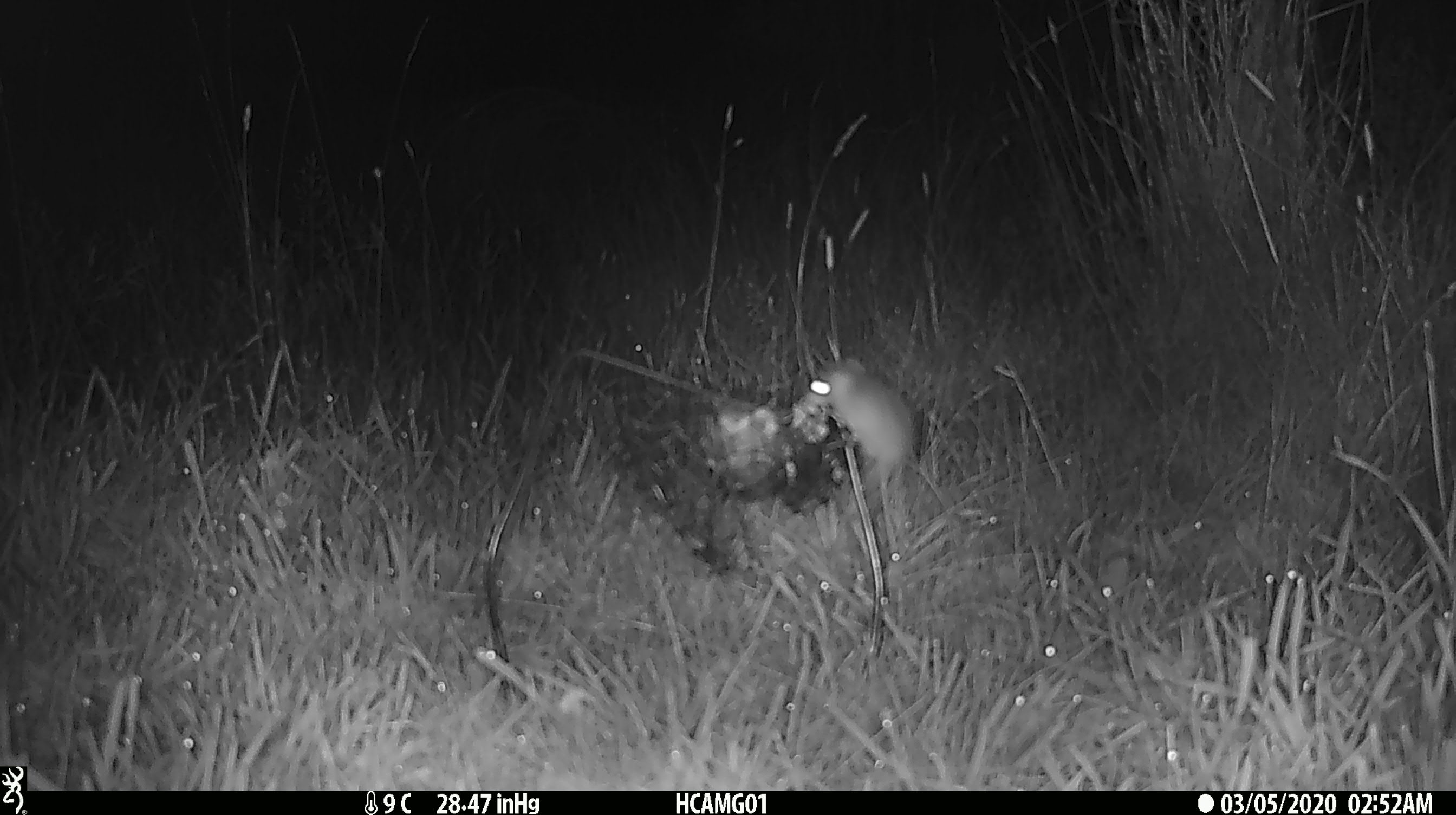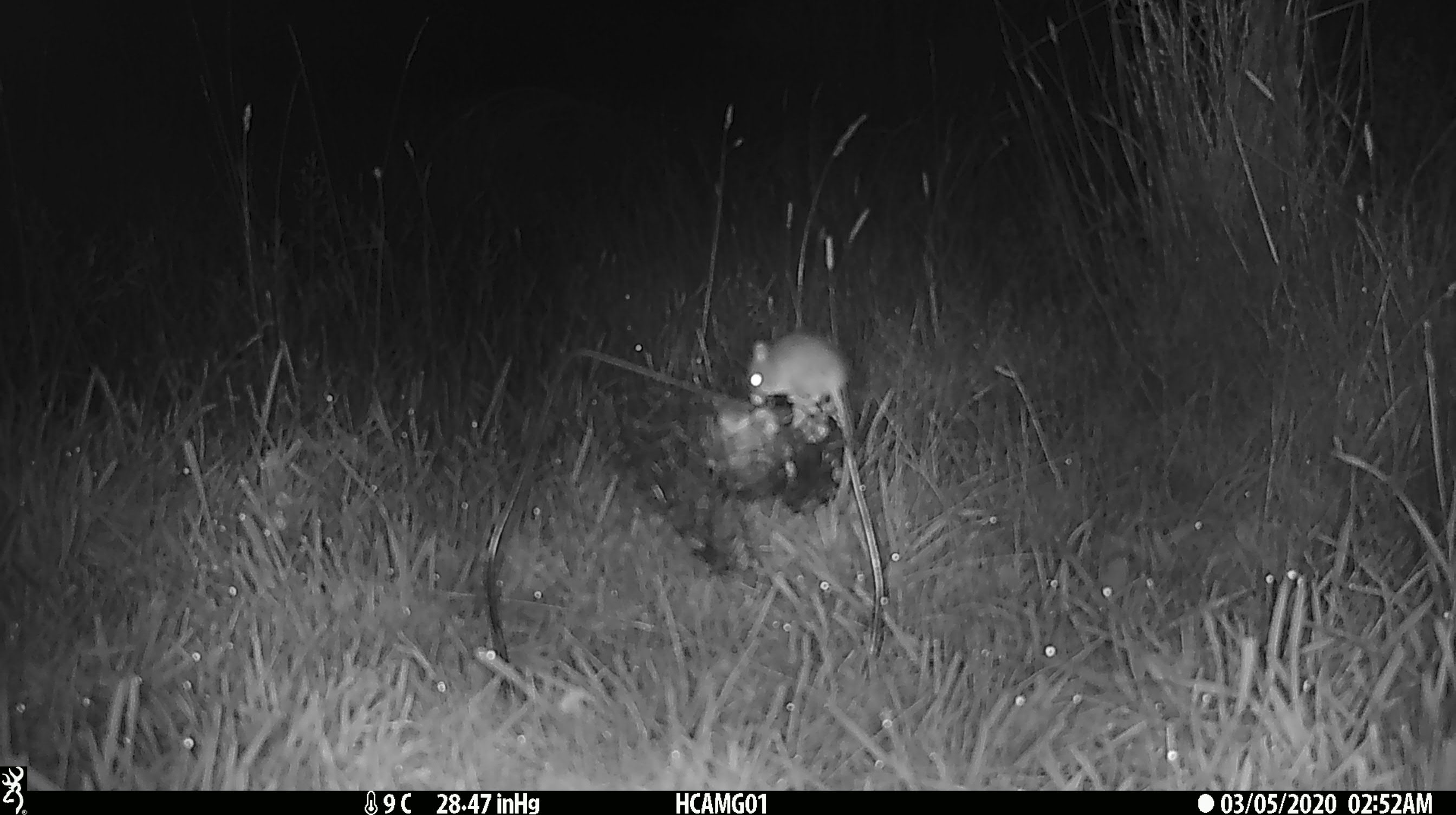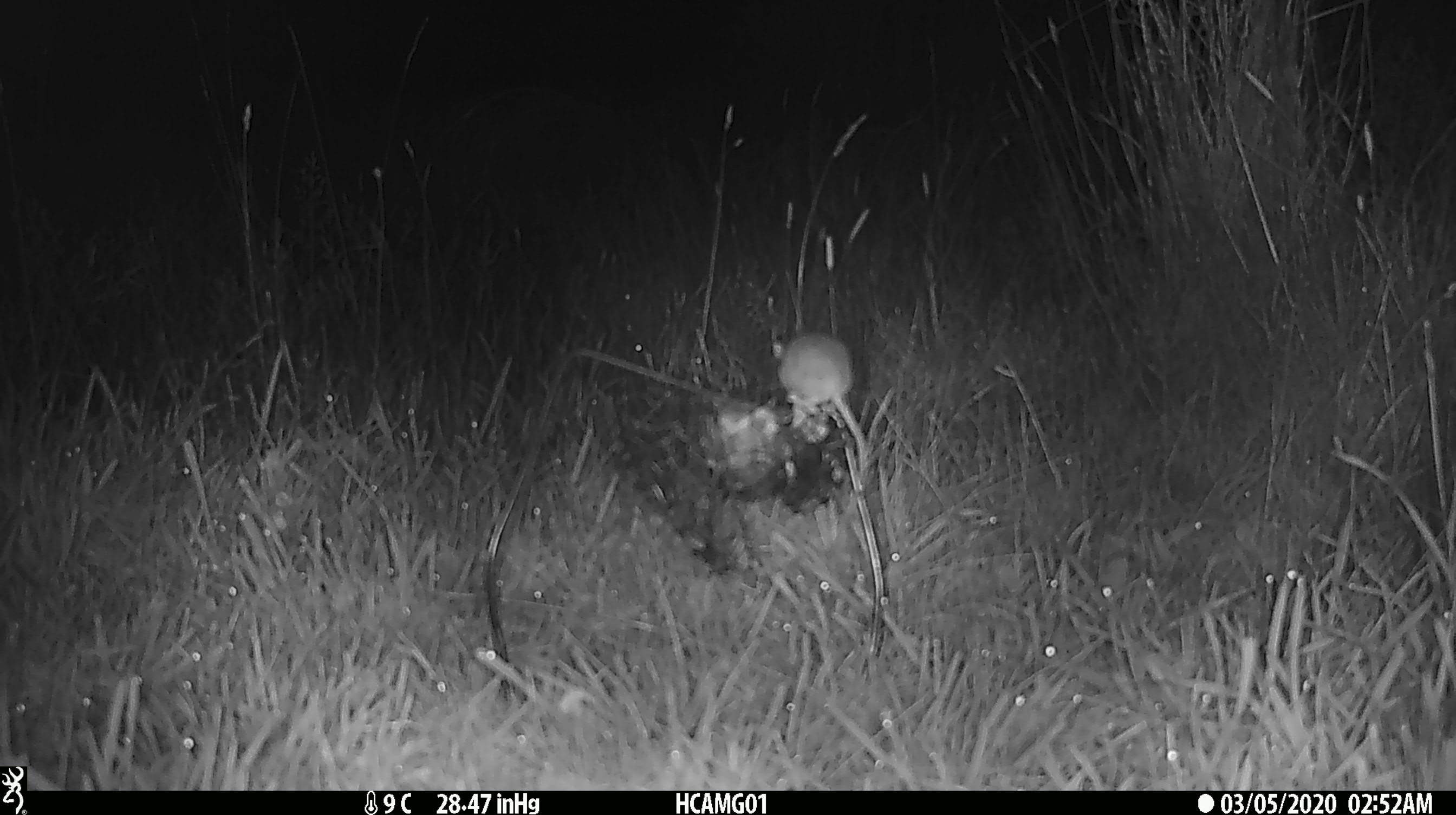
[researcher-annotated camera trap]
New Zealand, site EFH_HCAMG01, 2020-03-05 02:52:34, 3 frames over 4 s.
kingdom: Animalia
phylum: Chordata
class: Mammalia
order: Rodentia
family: Muridae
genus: Mus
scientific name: Mus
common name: mouse